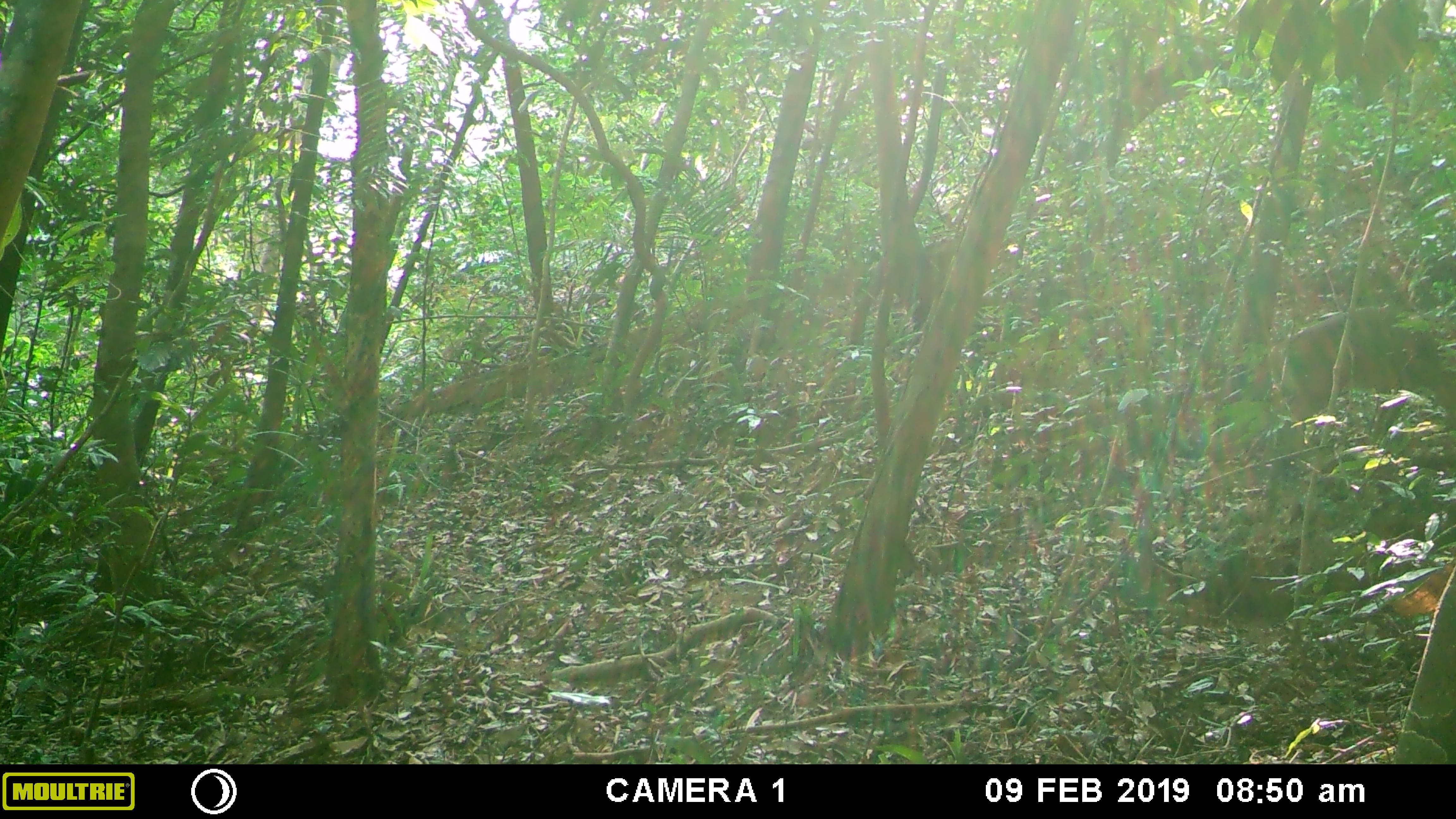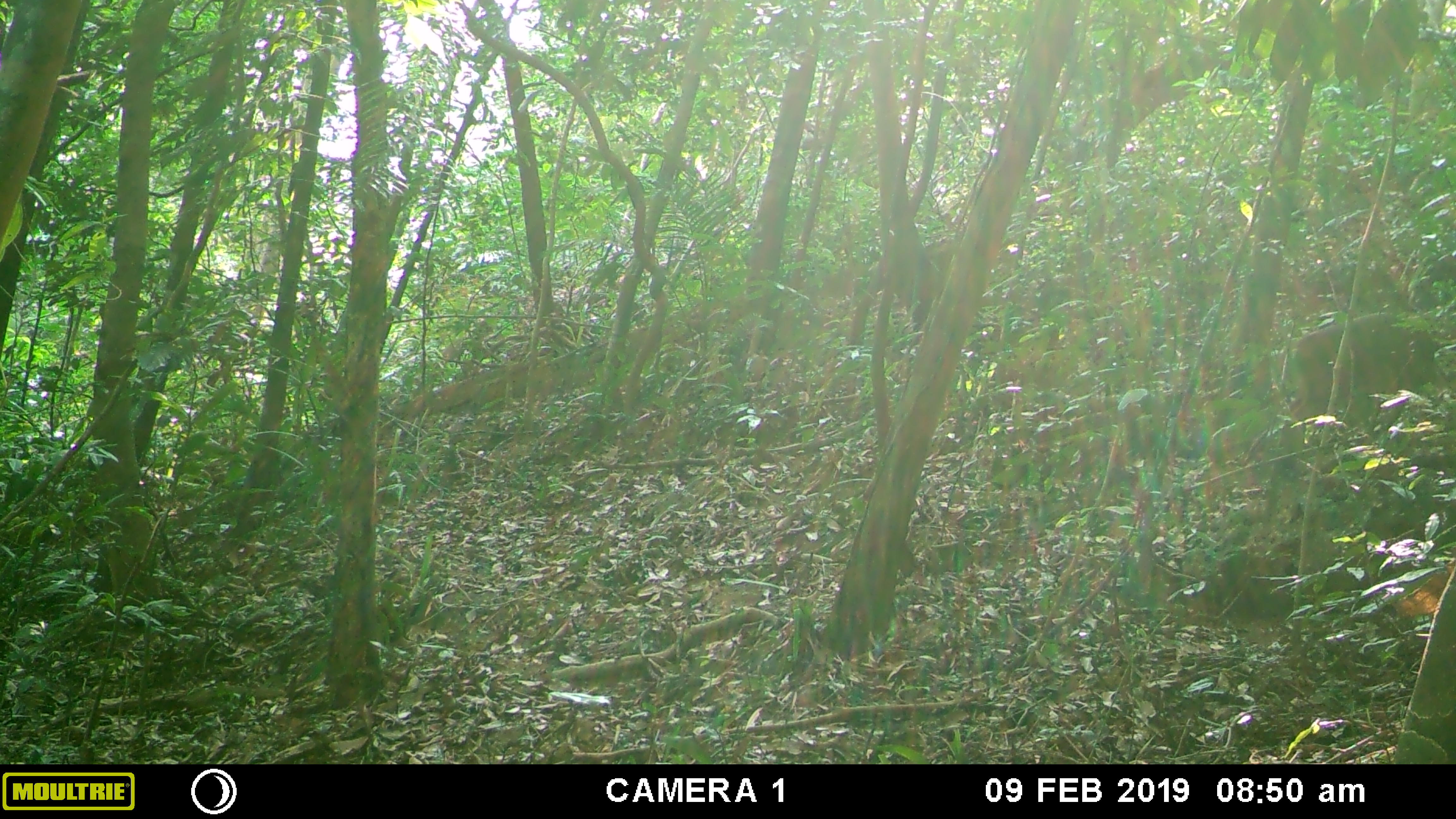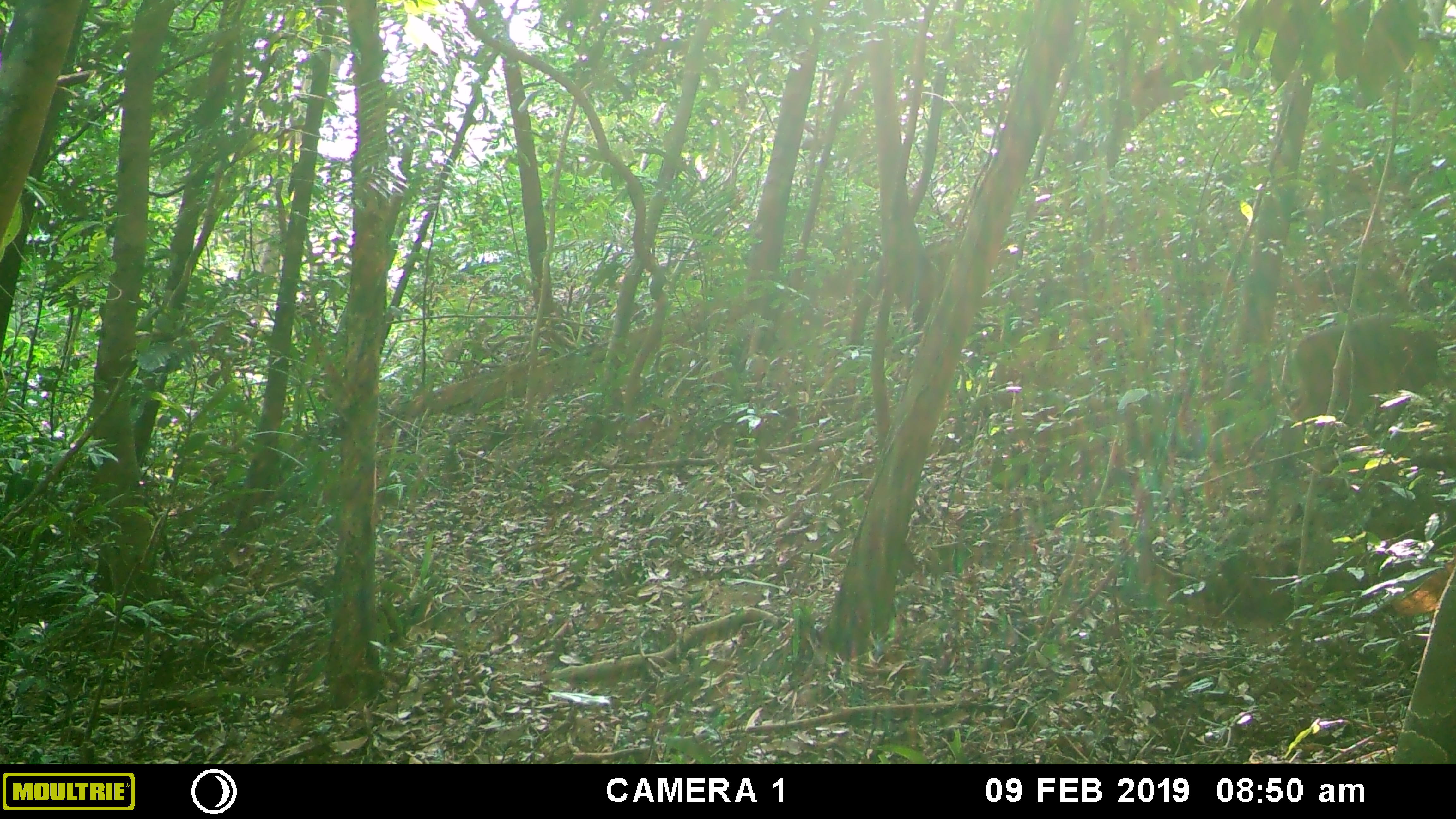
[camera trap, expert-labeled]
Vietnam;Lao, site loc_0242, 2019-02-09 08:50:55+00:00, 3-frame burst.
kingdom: Animalia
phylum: Chordata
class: Mammalia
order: Artiodactyla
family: Cervidae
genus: Muntiacus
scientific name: Muntiacus vuquangensis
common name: large-antlered muntjac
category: large antlered muntjac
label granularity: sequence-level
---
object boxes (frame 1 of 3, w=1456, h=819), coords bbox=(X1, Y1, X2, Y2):
large antlered muntjac: bbox=(1253, 302, 1456, 455)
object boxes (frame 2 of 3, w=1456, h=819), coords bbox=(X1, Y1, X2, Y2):
large antlered muntjac: bbox=(1275, 312, 1456, 465)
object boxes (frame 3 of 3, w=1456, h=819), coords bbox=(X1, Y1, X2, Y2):
large antlered muntjac: bbox=(1274, 310, 1456, 468)